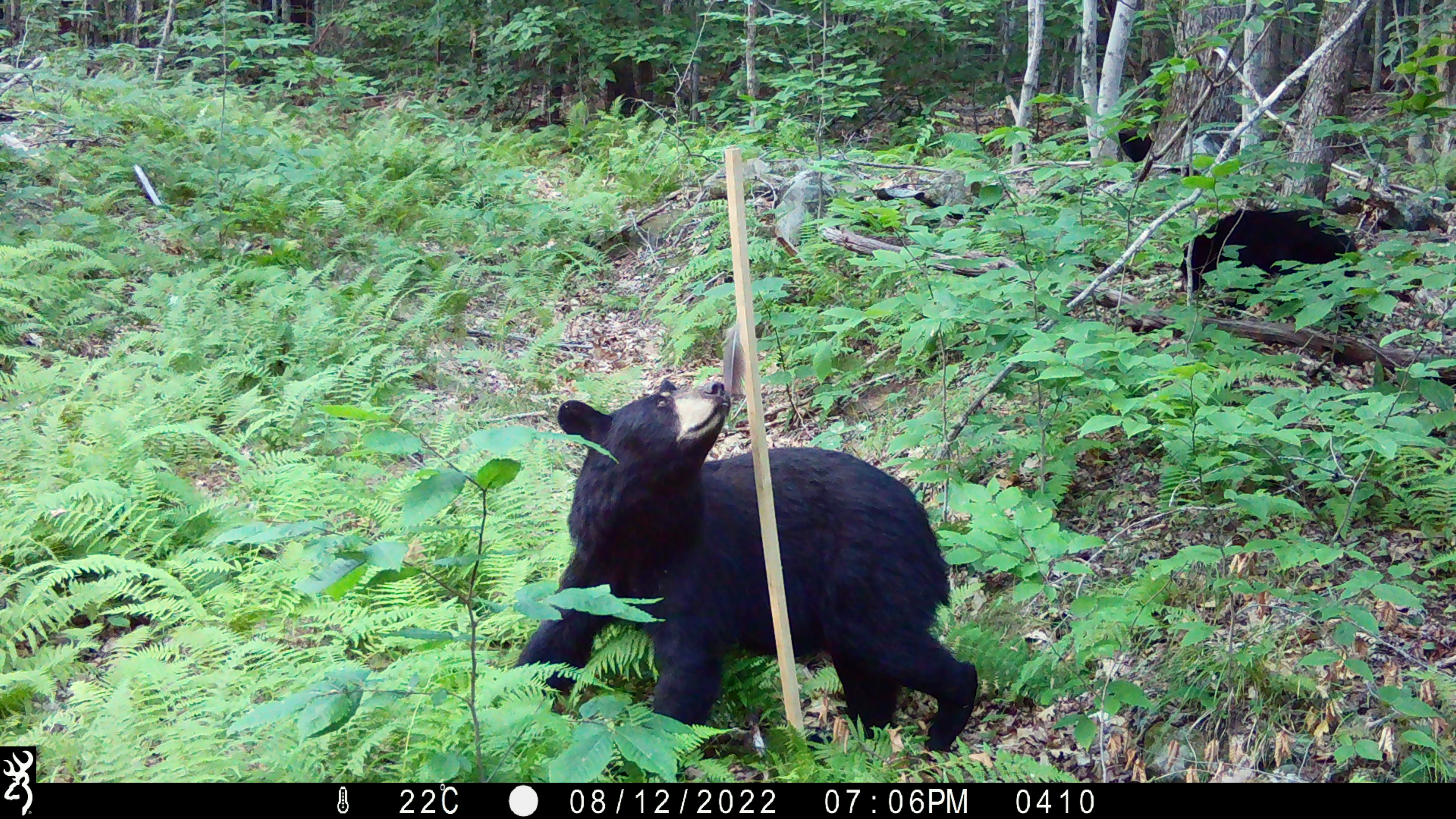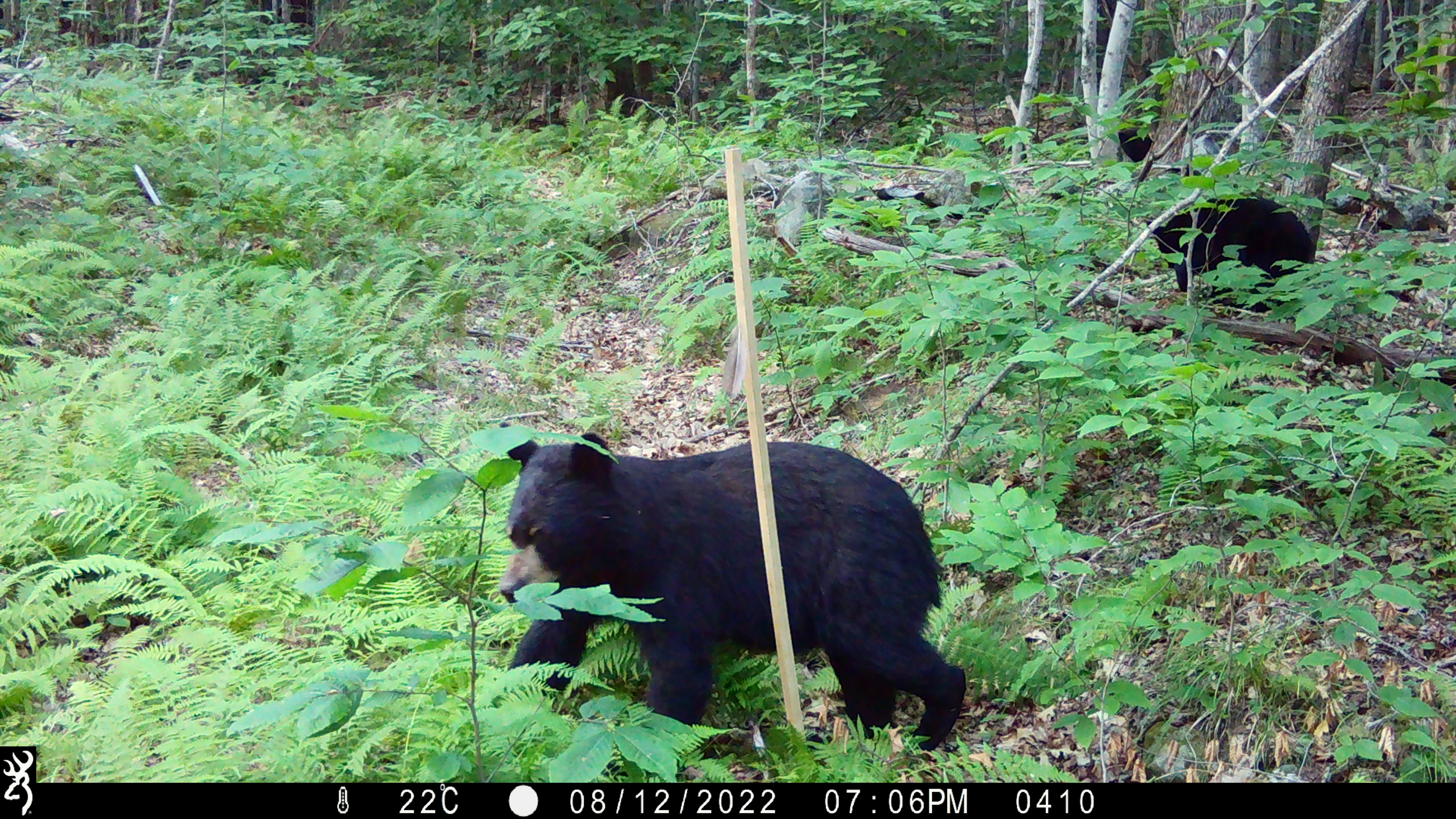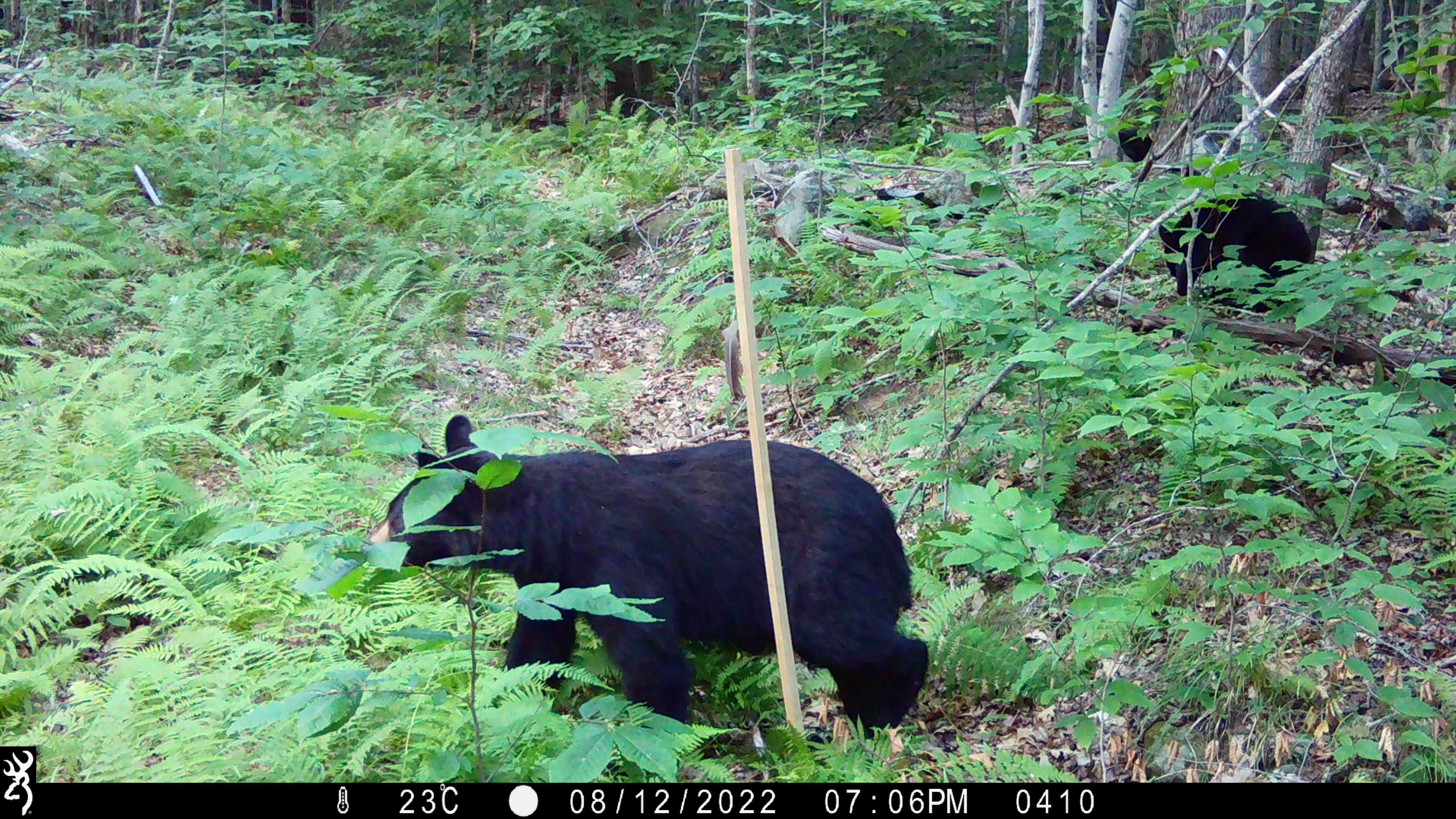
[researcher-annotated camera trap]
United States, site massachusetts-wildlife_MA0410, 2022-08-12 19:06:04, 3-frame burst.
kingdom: Animalia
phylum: Chordata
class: Mammalia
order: Carnivora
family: Ursidae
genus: Ursus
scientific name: Ursus americanus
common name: black bear